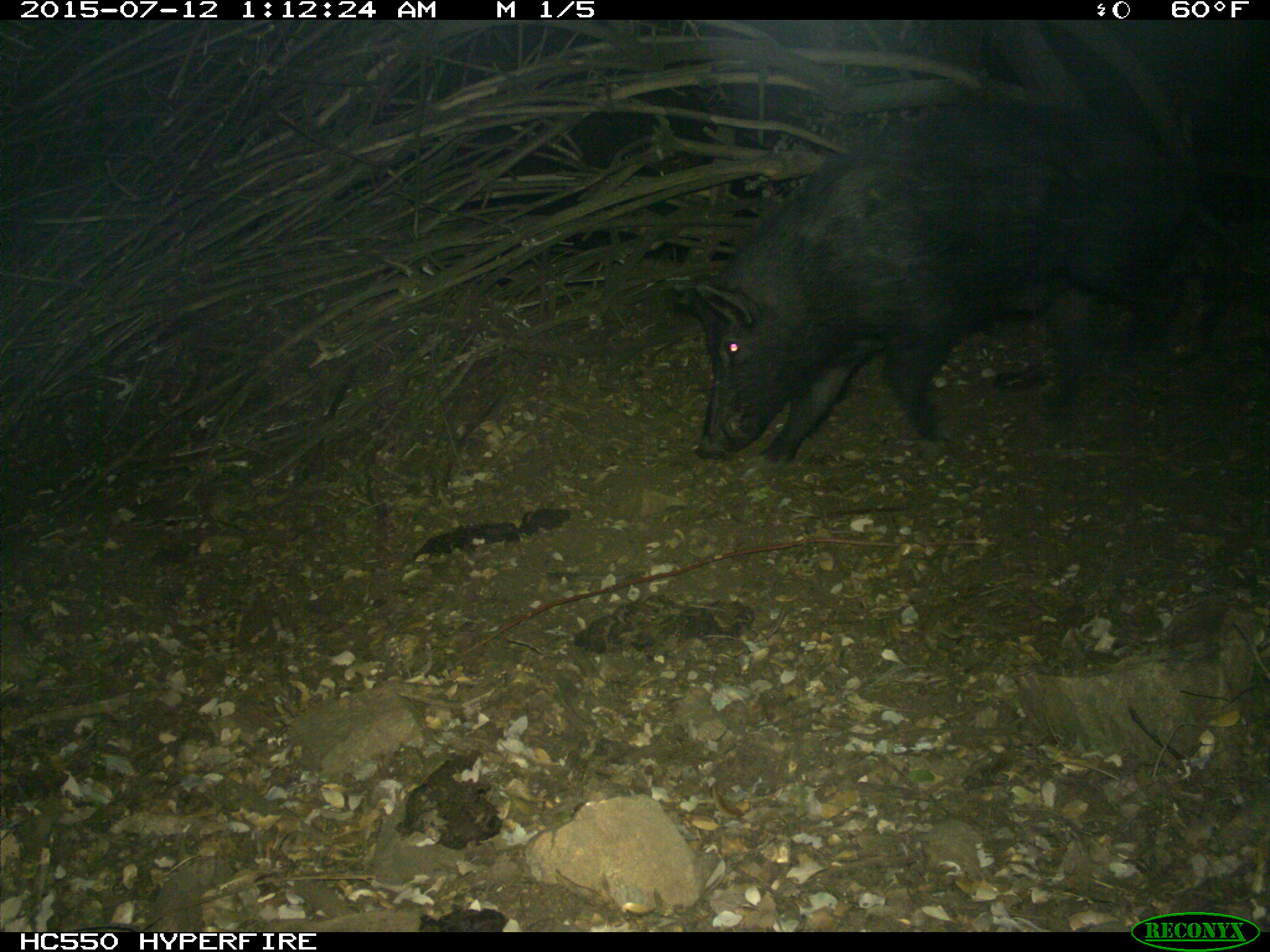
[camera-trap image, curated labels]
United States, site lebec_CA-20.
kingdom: Animalia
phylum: Chordata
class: Mammalia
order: Artiodactyla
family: Suidae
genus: Sus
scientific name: Sus scrofa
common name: wild boar